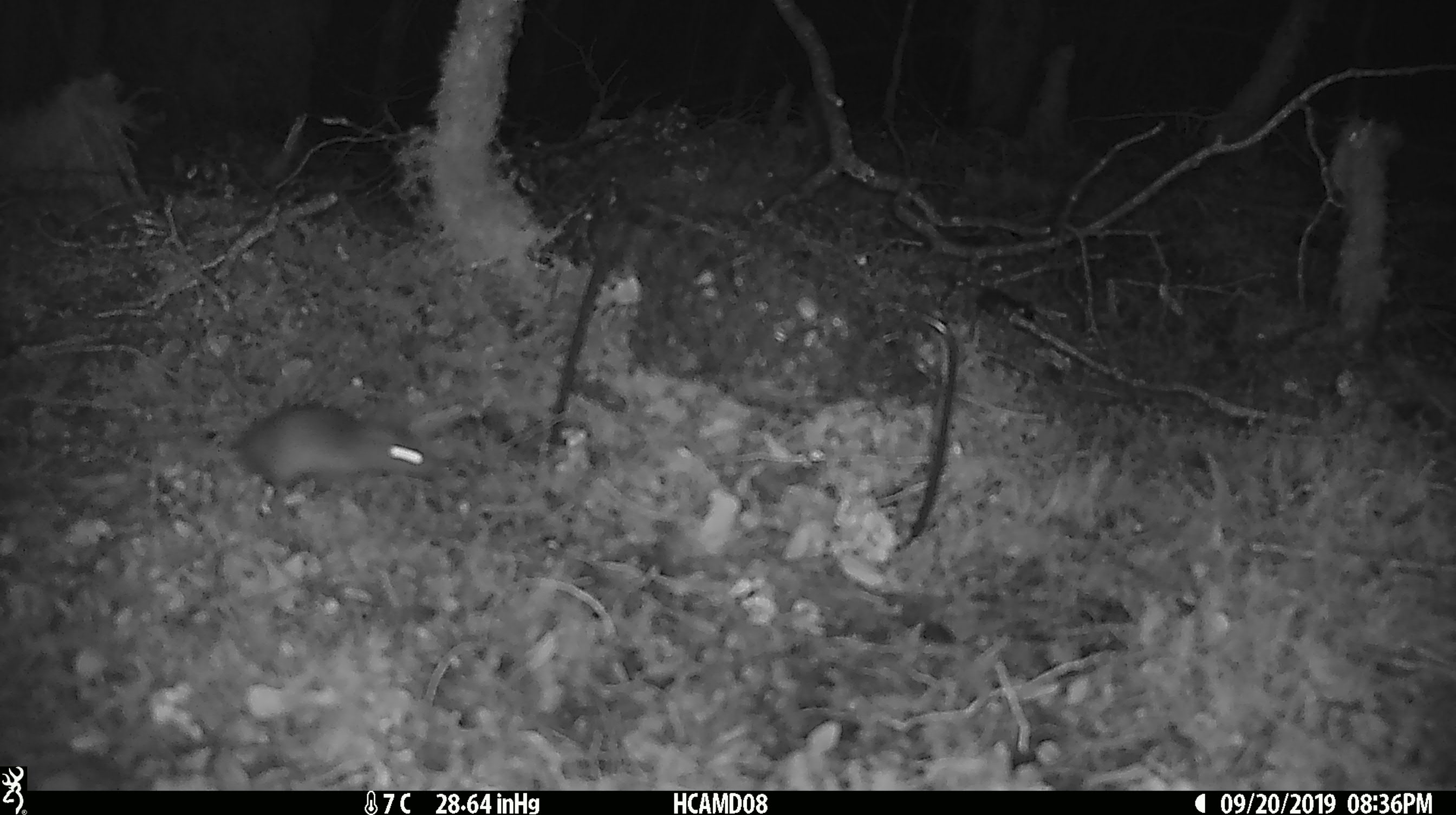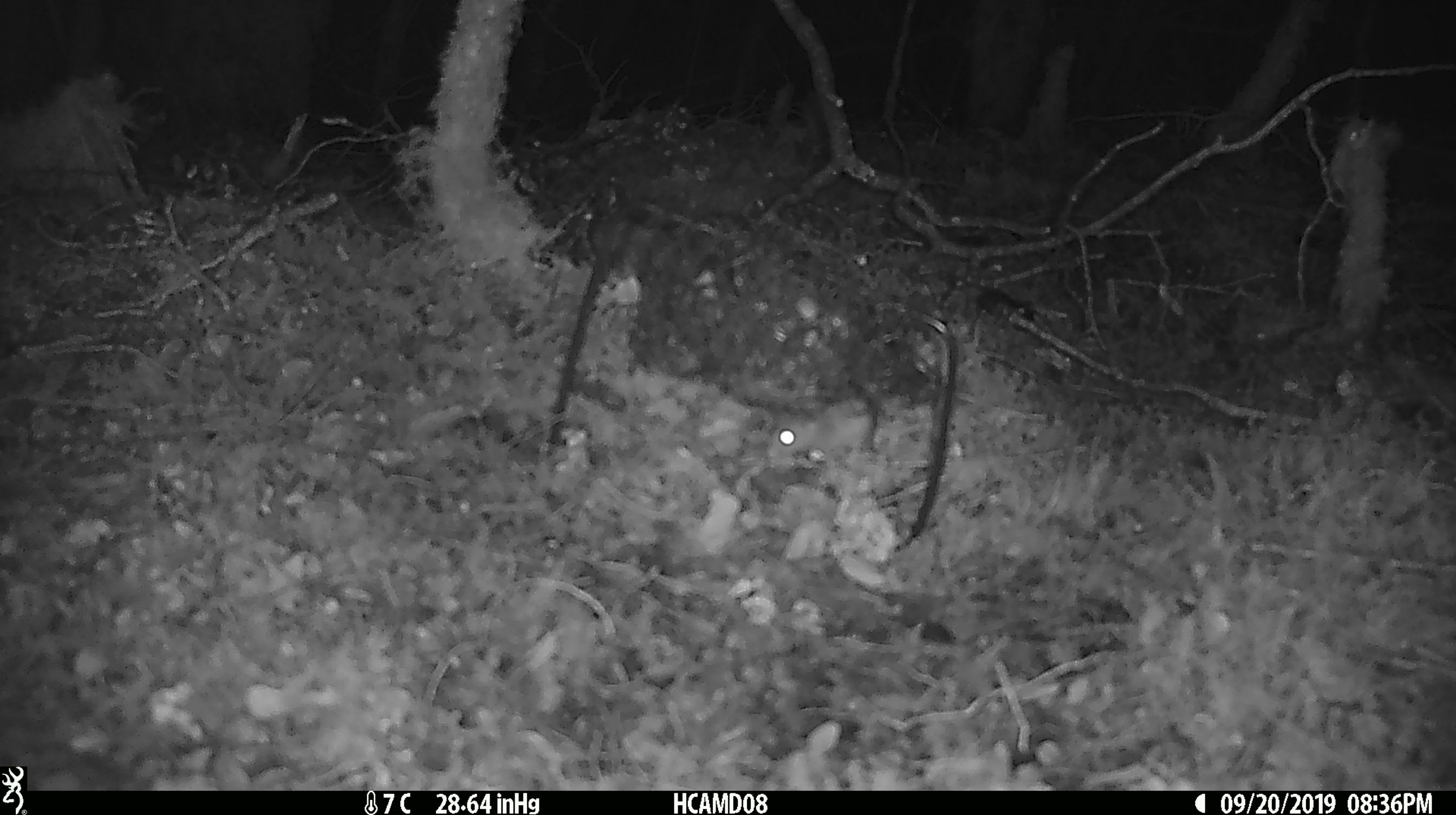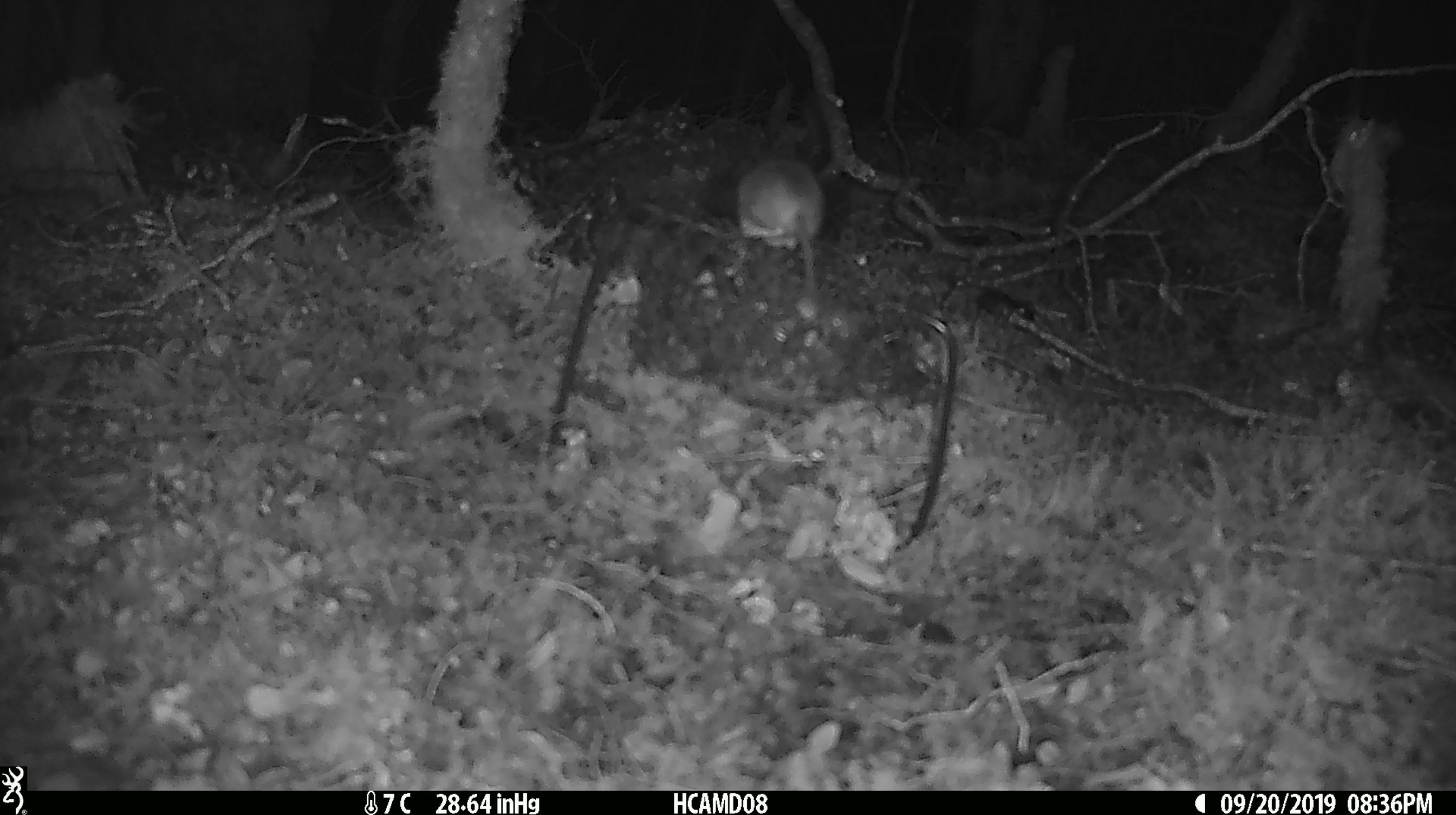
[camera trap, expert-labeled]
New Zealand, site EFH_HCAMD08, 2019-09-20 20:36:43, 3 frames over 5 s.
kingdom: Animalia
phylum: Chordata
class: Mammalia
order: Rodentia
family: Muridae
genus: Mus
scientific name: Mus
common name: mouse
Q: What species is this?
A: Mouse (Mus).